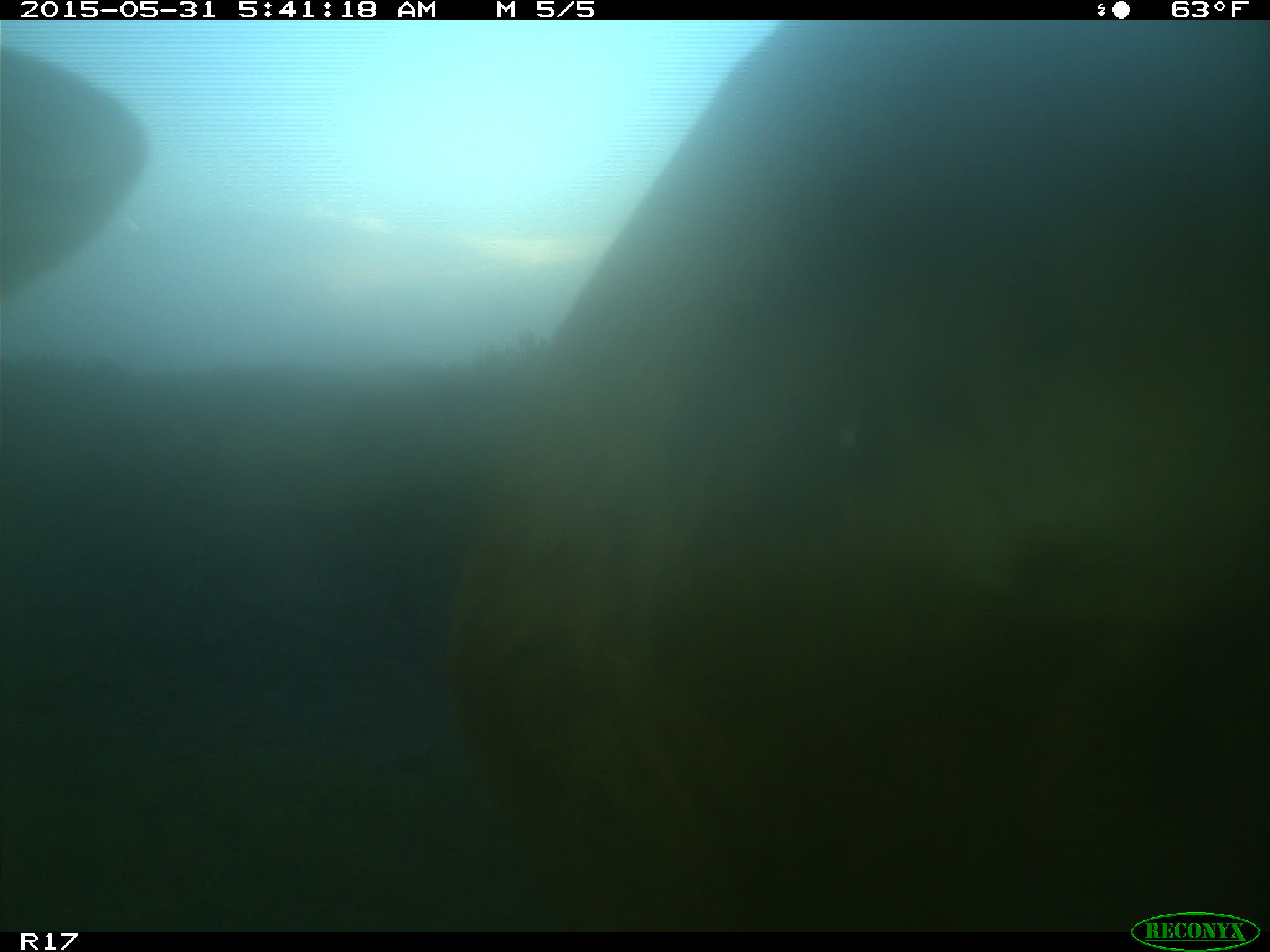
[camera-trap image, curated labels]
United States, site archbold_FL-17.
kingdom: Animalia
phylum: Chordata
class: Mammalia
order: Artiodactyla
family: Bovidae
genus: Bos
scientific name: Bos taurus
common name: domestic cow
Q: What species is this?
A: Bos taurus (domestic cow).